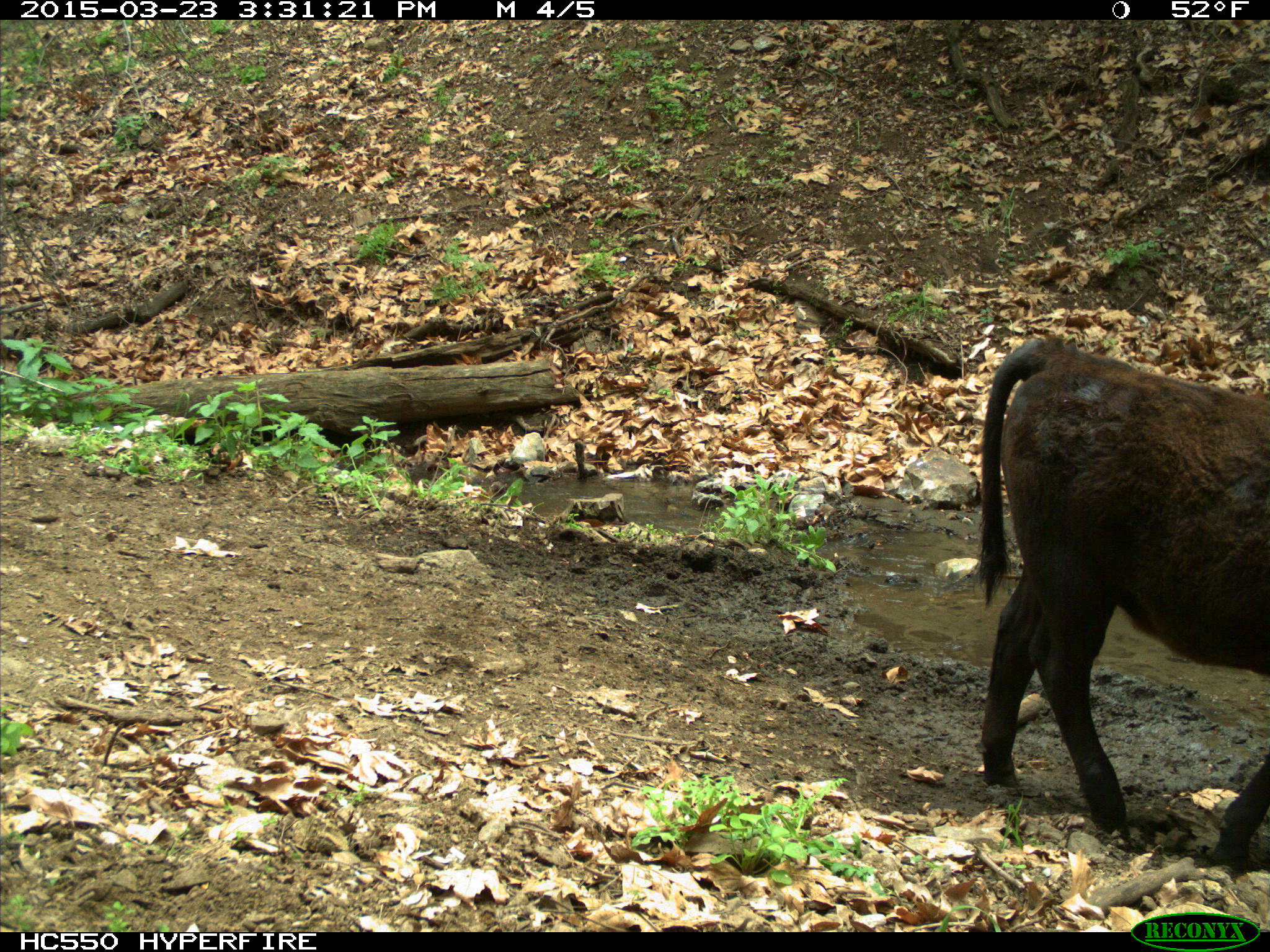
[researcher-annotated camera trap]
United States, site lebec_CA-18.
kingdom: Animalia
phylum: Chordata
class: Mammalia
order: Artiodactyla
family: Bovidae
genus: Bos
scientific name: Bos taurus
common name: domestic cow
Bos taurus (domestic cow).